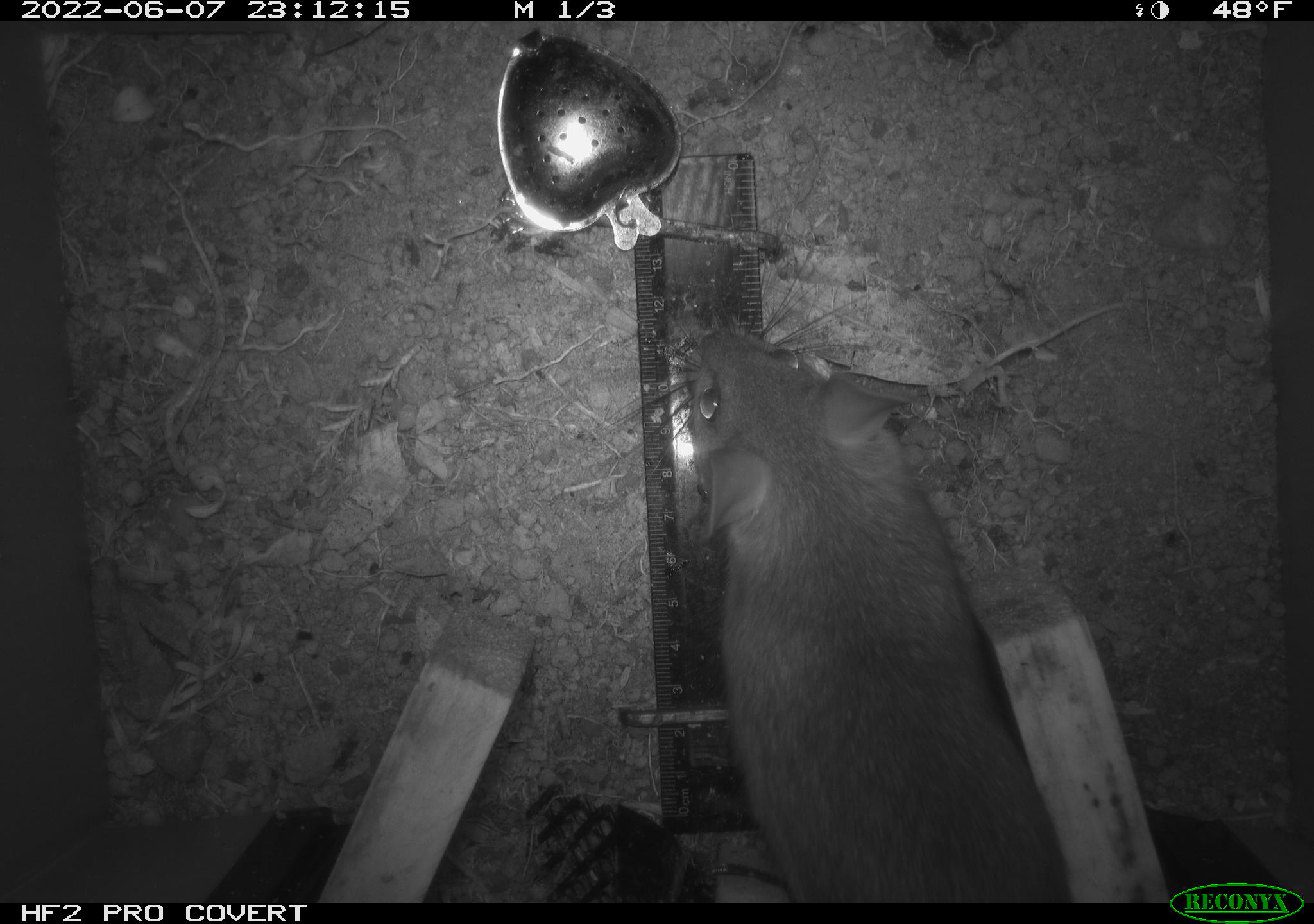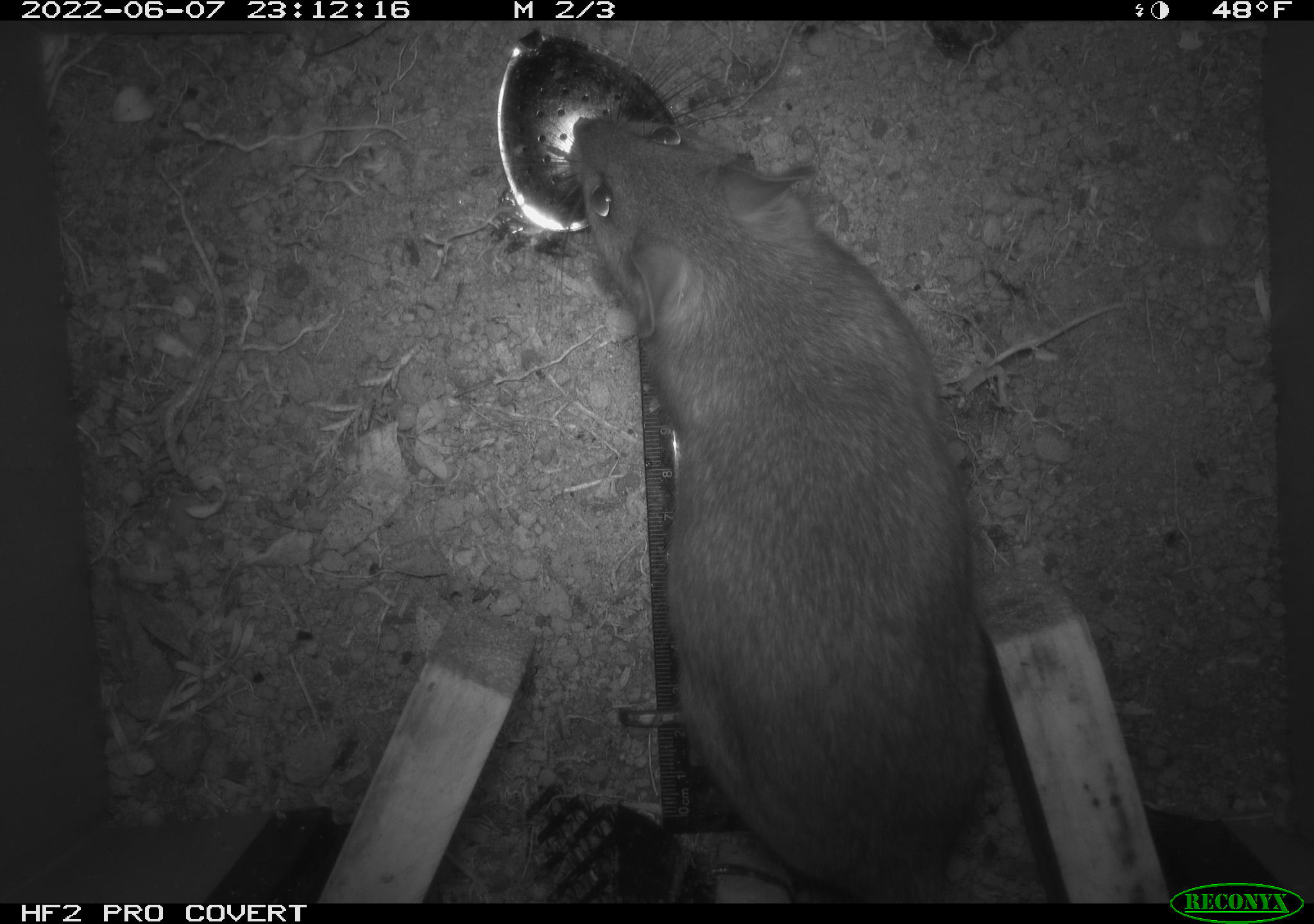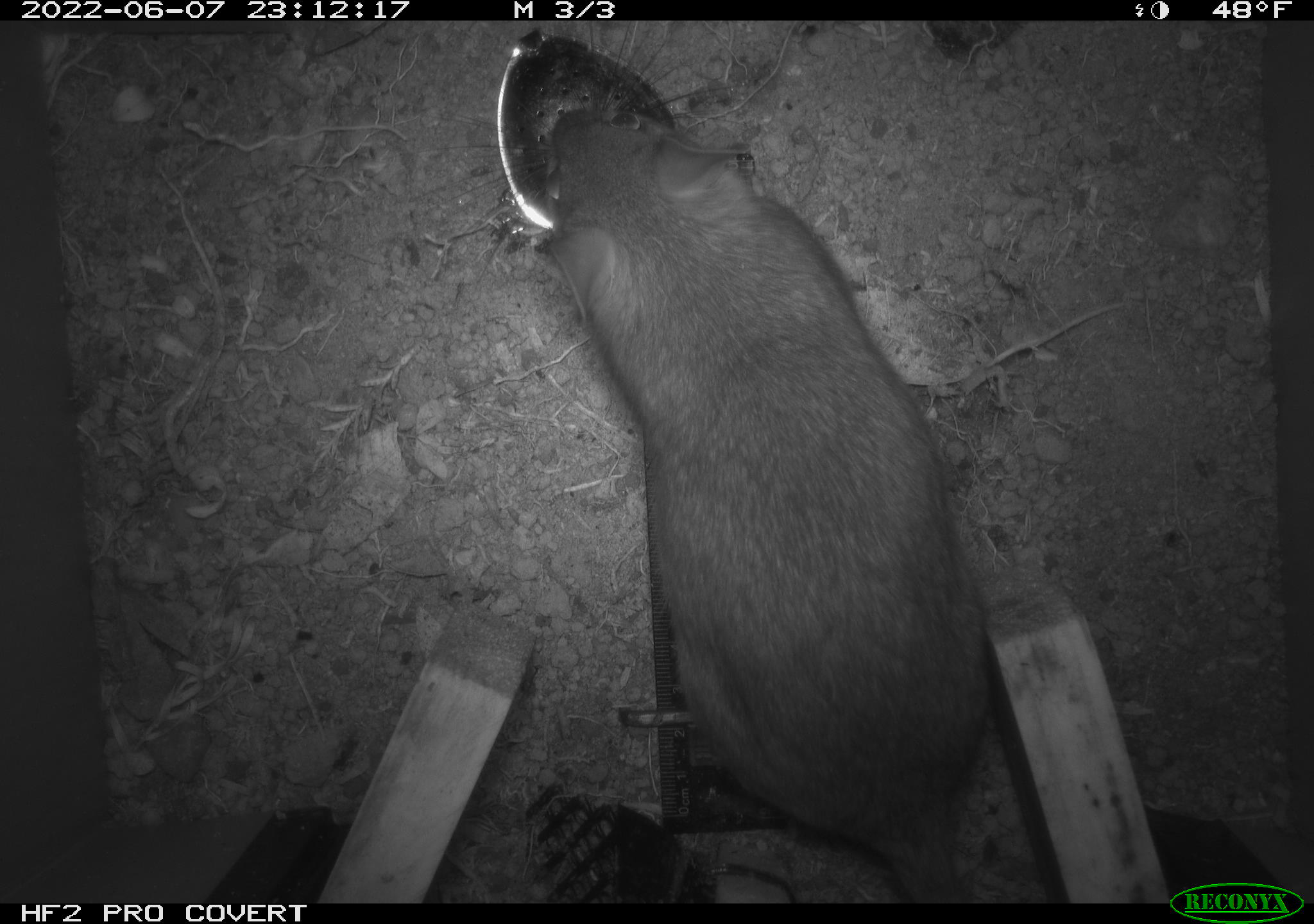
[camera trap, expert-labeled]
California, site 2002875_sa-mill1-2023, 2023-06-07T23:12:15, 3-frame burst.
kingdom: Animalia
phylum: Chordata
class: Mammalia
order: Rodentia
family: Cricetidae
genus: Neotoma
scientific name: Neotoma fuscipes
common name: dusky-footed woodrat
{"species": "dusky-footed woodrat (Neotoma fuscipes)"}